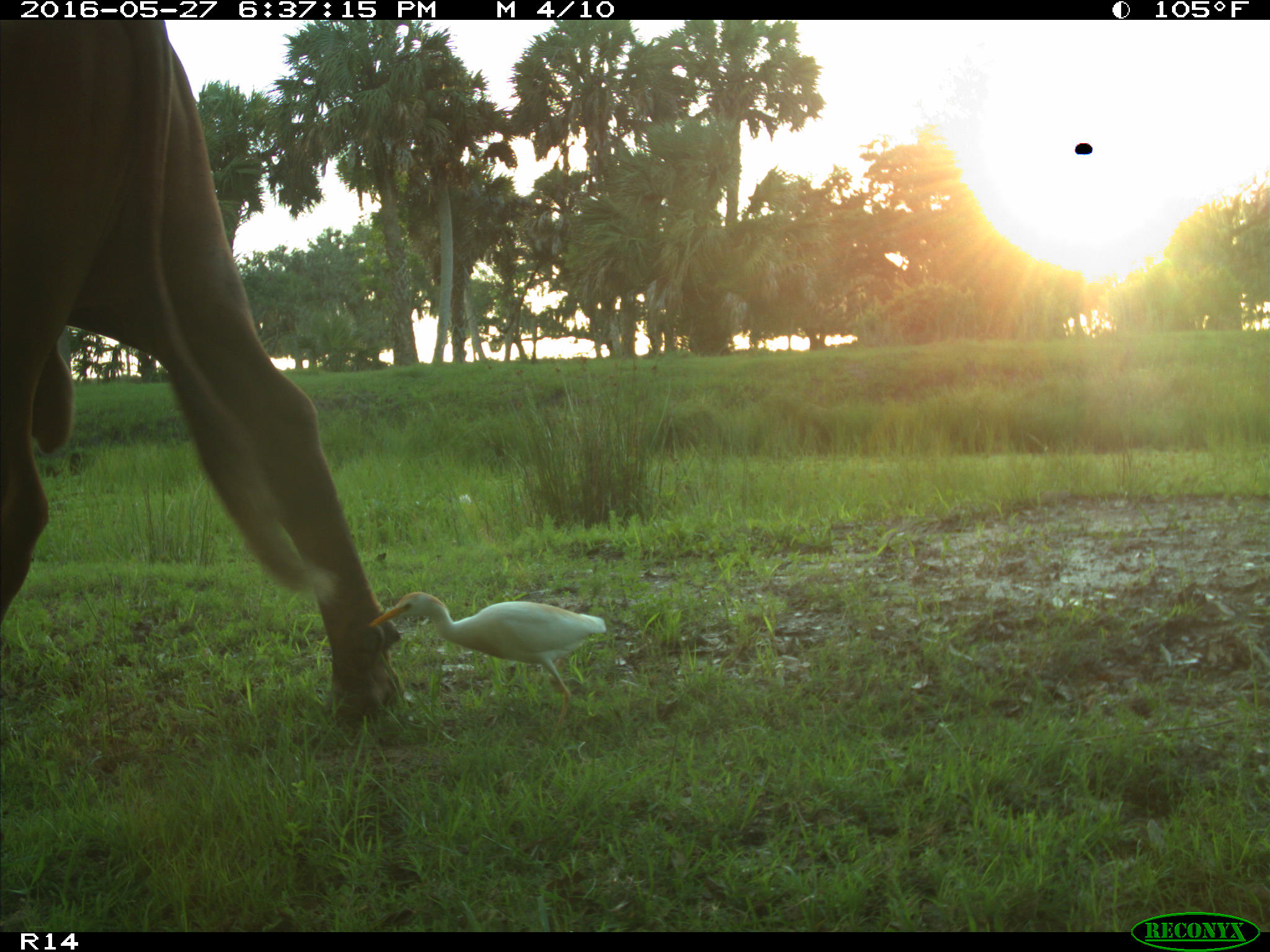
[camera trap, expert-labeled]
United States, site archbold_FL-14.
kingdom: Animalia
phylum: Chordata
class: Mammalia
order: Artiodactyla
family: Bovidae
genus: Bos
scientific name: Bos taurus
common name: domestic cow